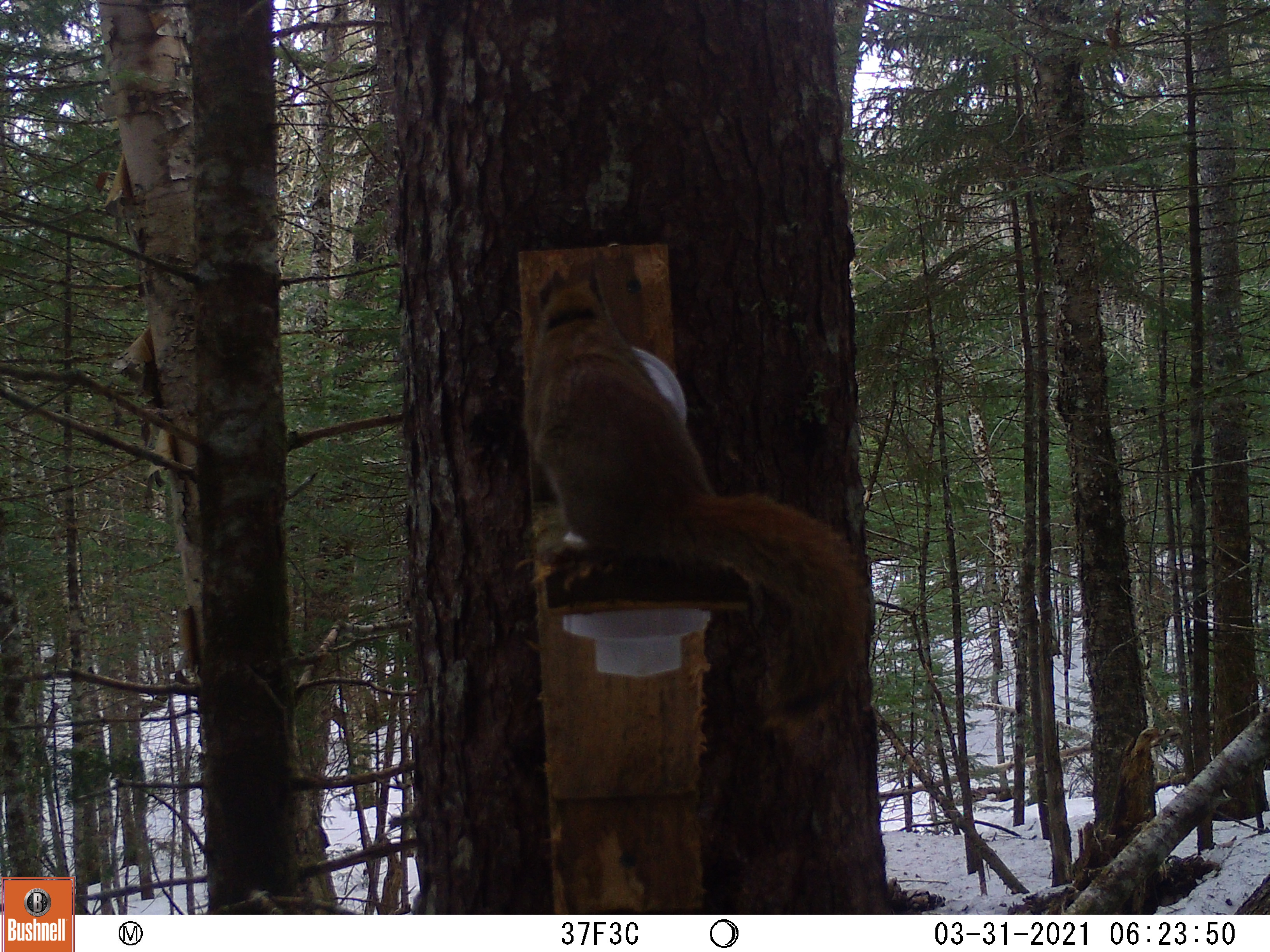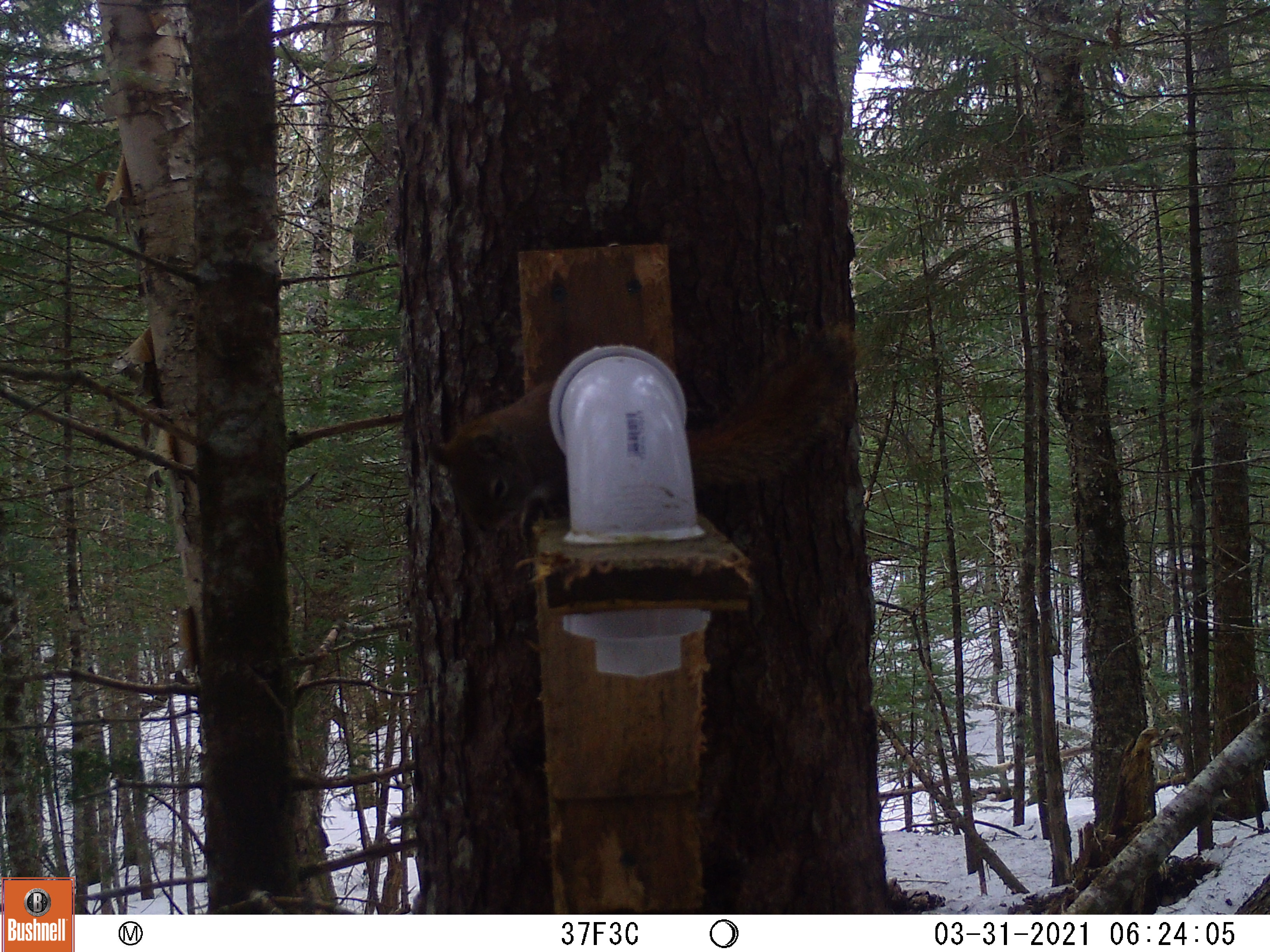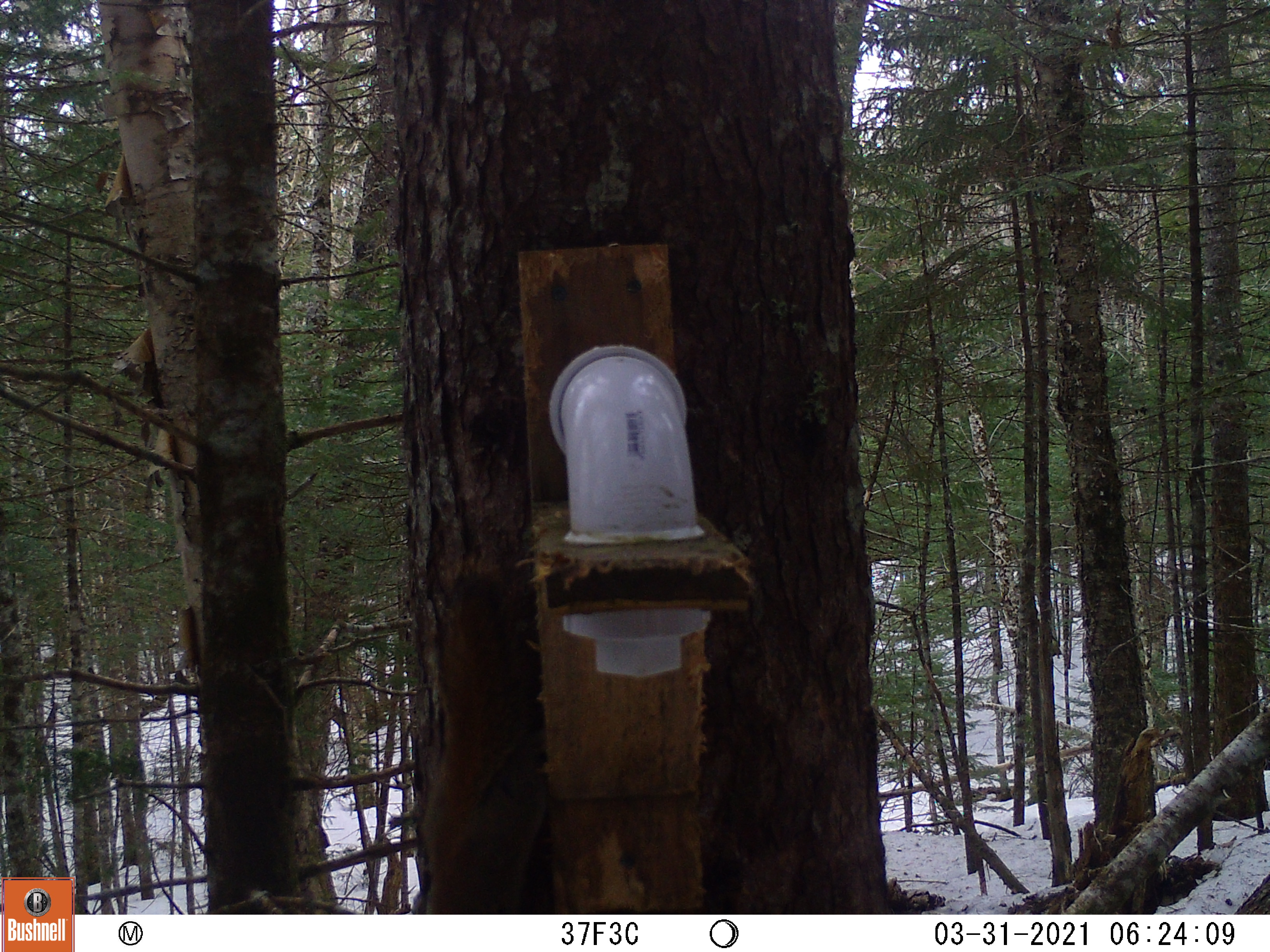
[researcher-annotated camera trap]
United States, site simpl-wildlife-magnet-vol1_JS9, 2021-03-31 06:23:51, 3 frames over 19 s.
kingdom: Animalia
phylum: Chordata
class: Mammalia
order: Rodentia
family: Sciuridae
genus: Tamiasciurus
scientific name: Tamiasciurus hudsonicus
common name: red squirrel